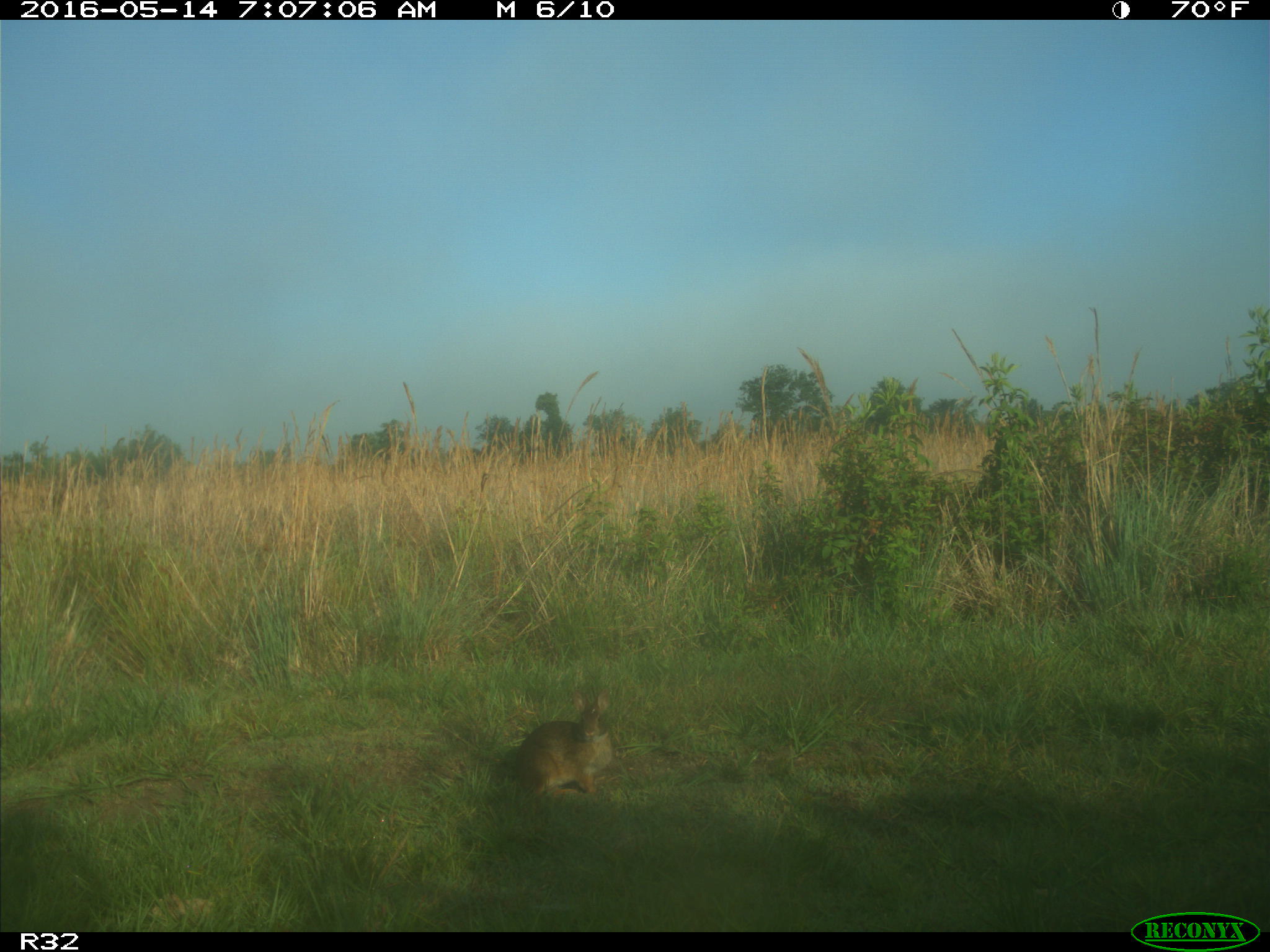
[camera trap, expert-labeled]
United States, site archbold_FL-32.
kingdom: Animalia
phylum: Chordata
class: Mammalia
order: Lagomorpha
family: Leporidae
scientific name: Leporidae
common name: rabbits and hares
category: unidentified rabbit